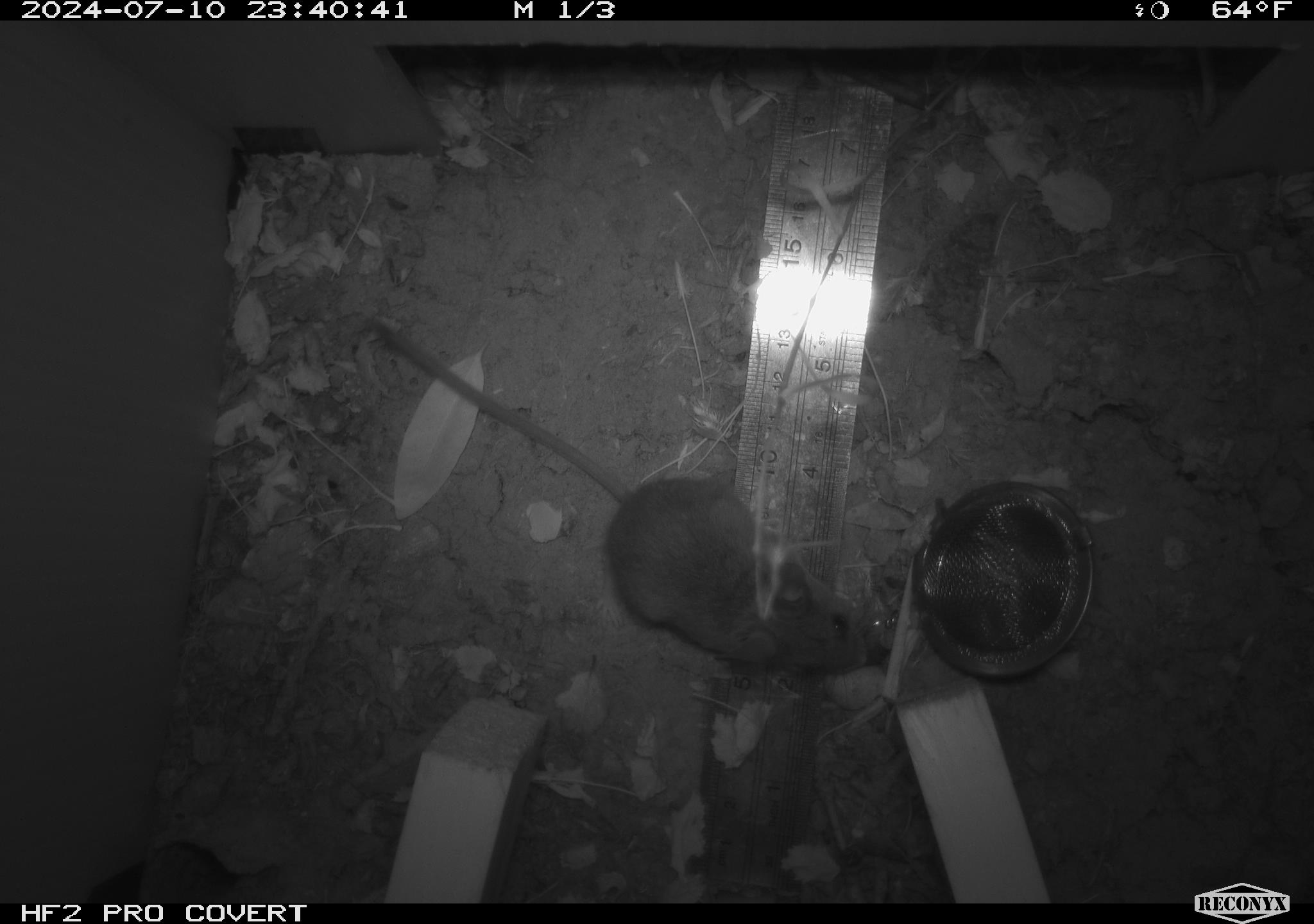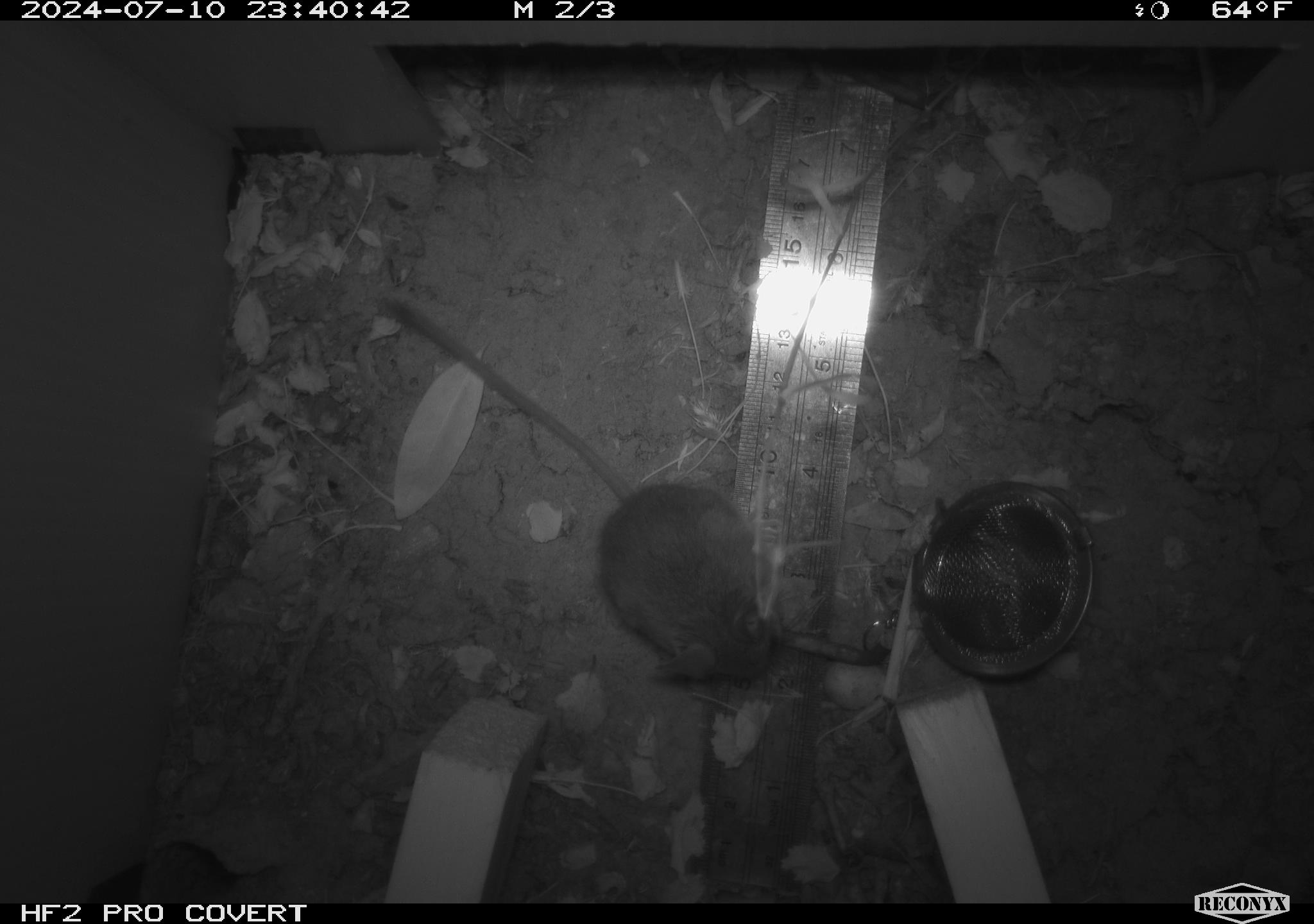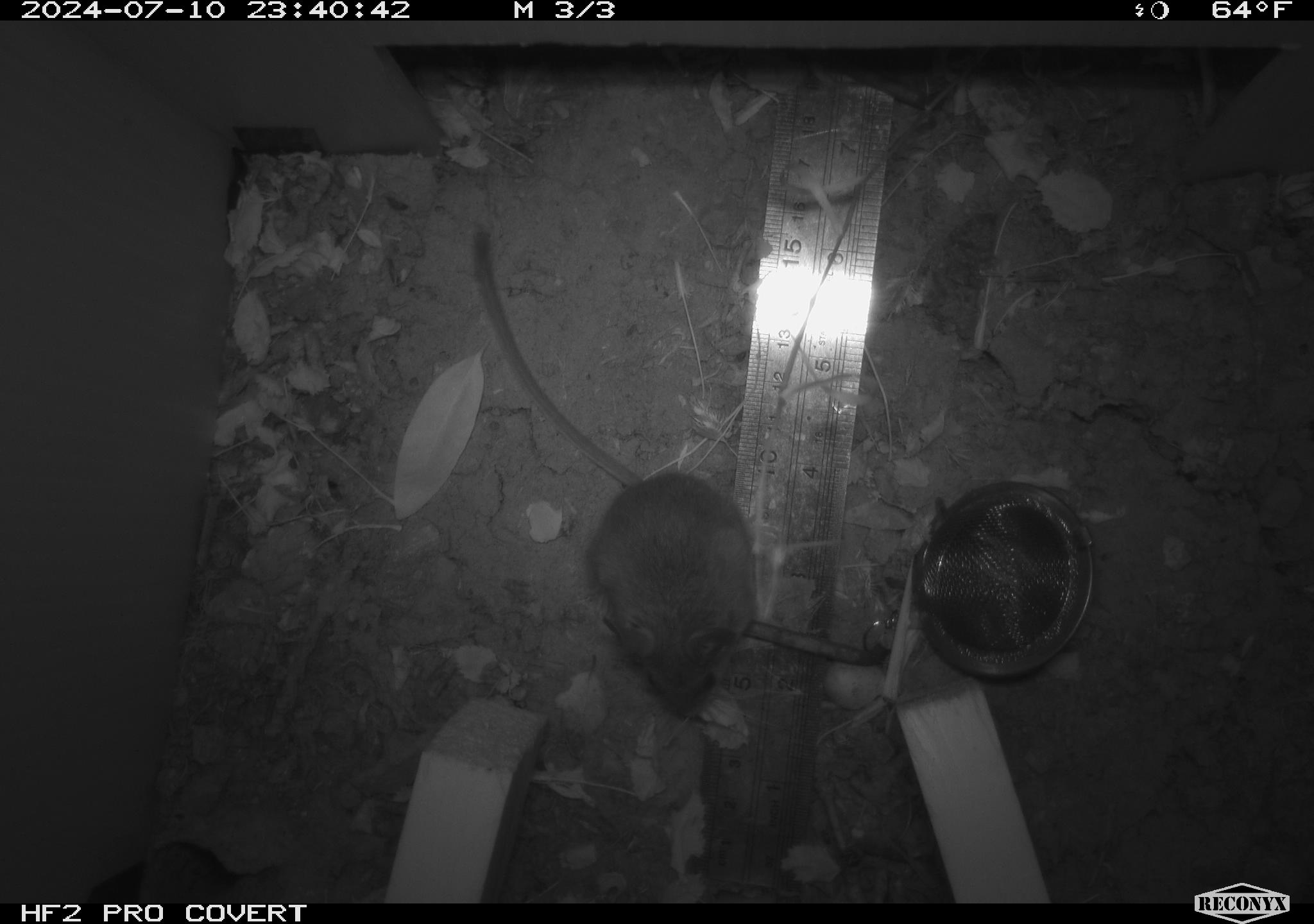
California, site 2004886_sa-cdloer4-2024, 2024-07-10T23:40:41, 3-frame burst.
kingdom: Animalia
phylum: Chordata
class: Mammalia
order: Rodentia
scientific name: Rodentia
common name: rodent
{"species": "rodent (Rodentia)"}